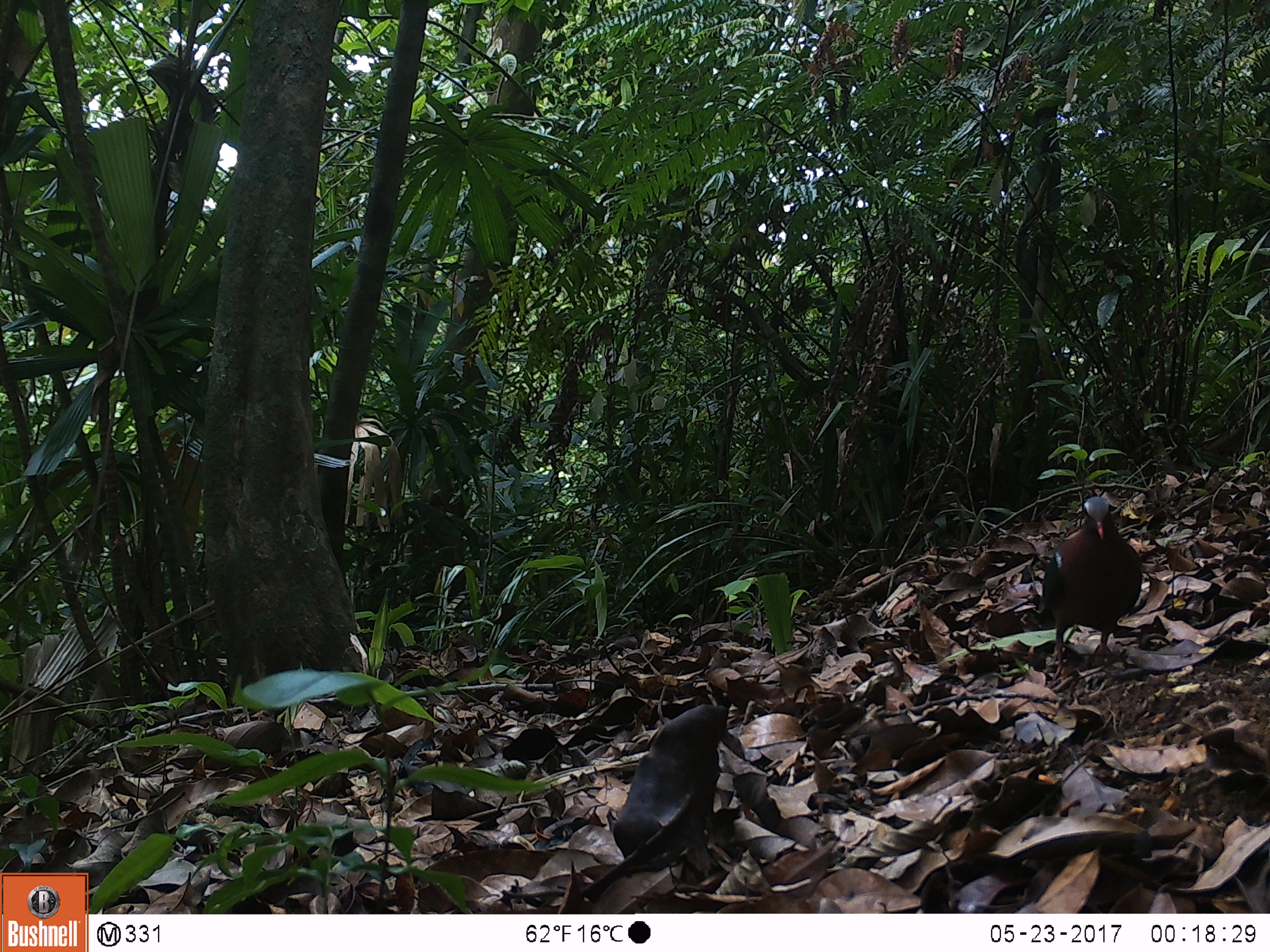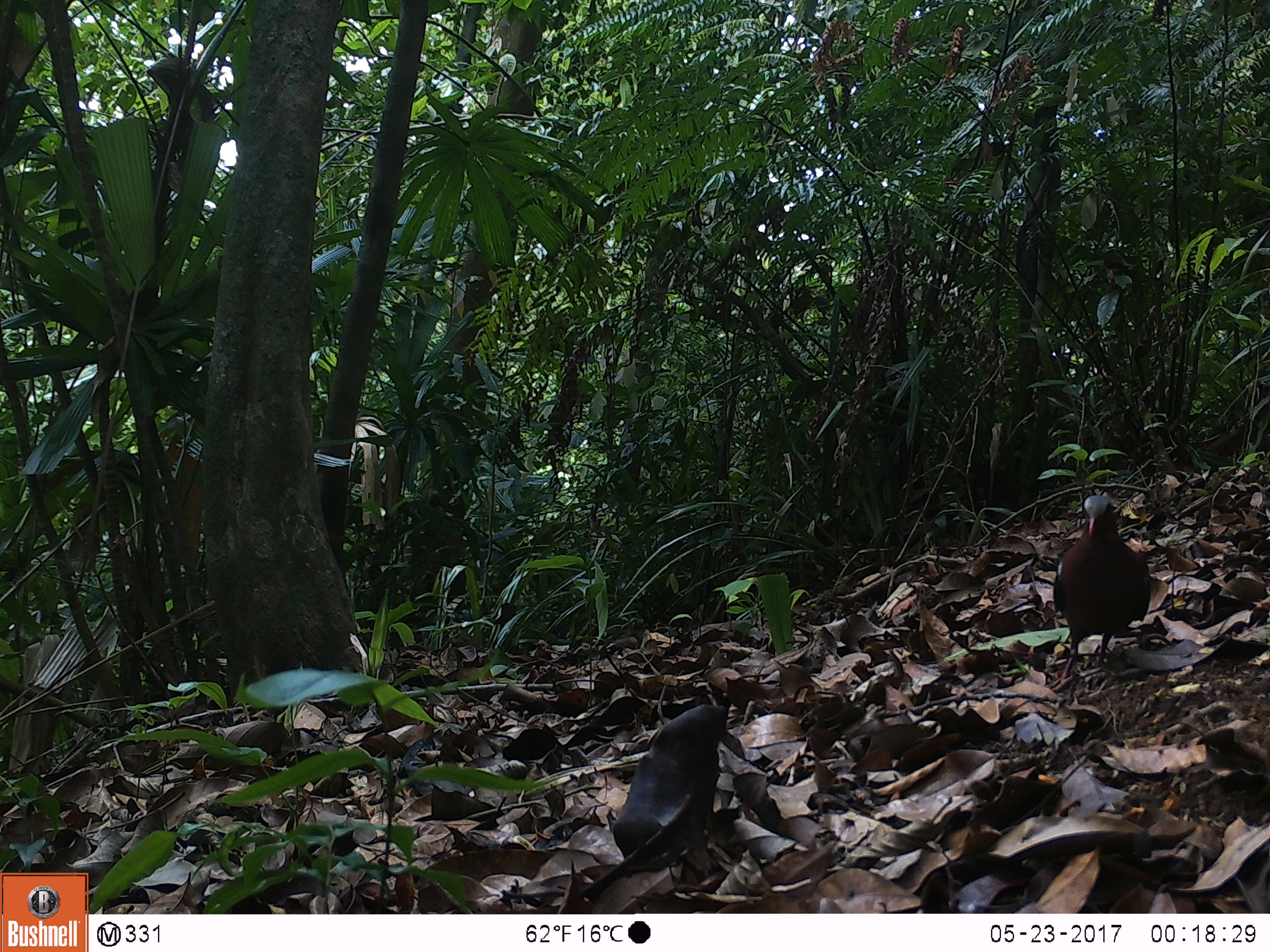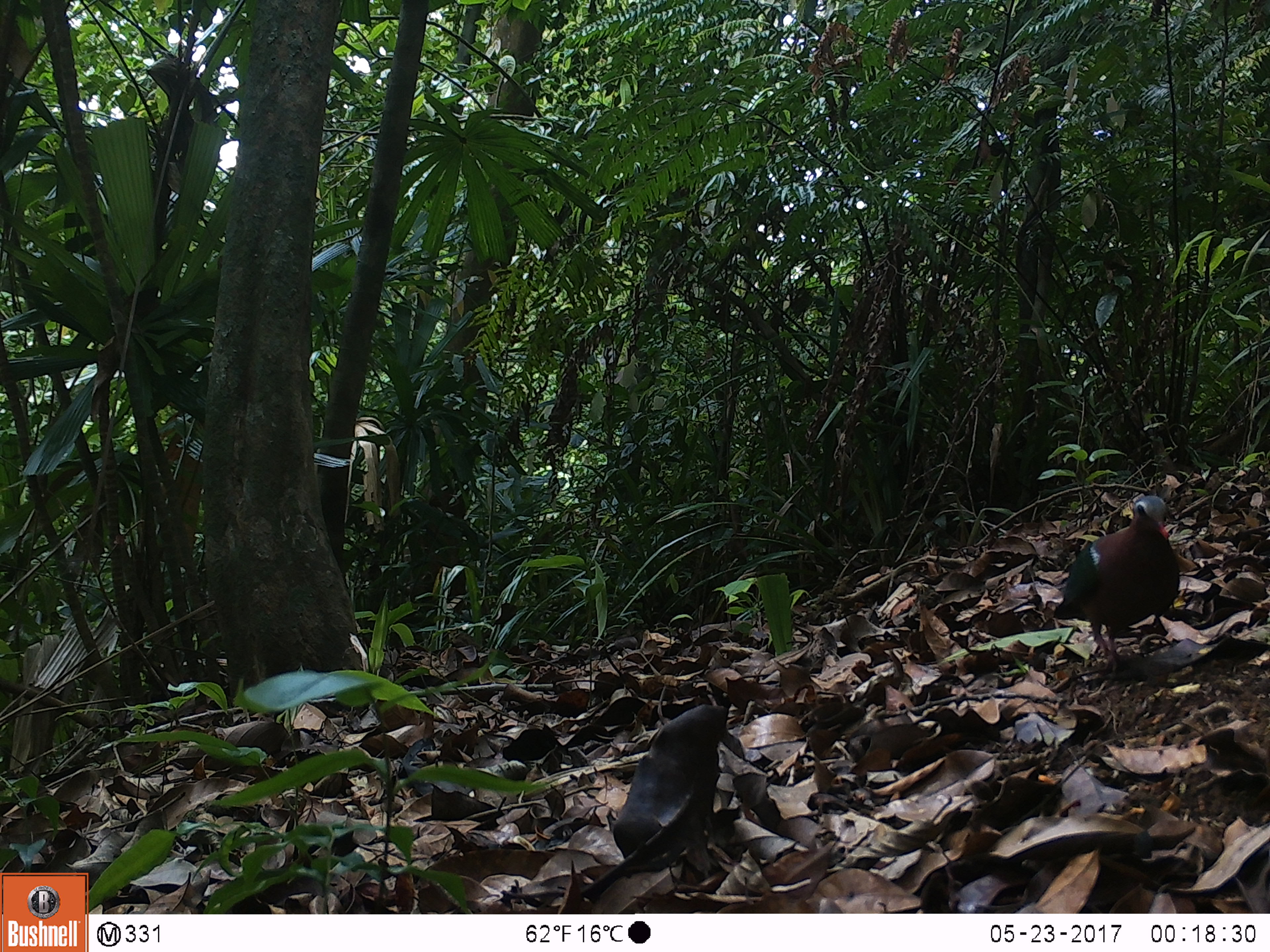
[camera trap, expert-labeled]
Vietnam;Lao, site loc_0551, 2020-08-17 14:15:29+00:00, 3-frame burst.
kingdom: Animalia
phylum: Chordata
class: Aves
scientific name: Aves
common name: bird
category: unidentified bird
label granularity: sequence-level